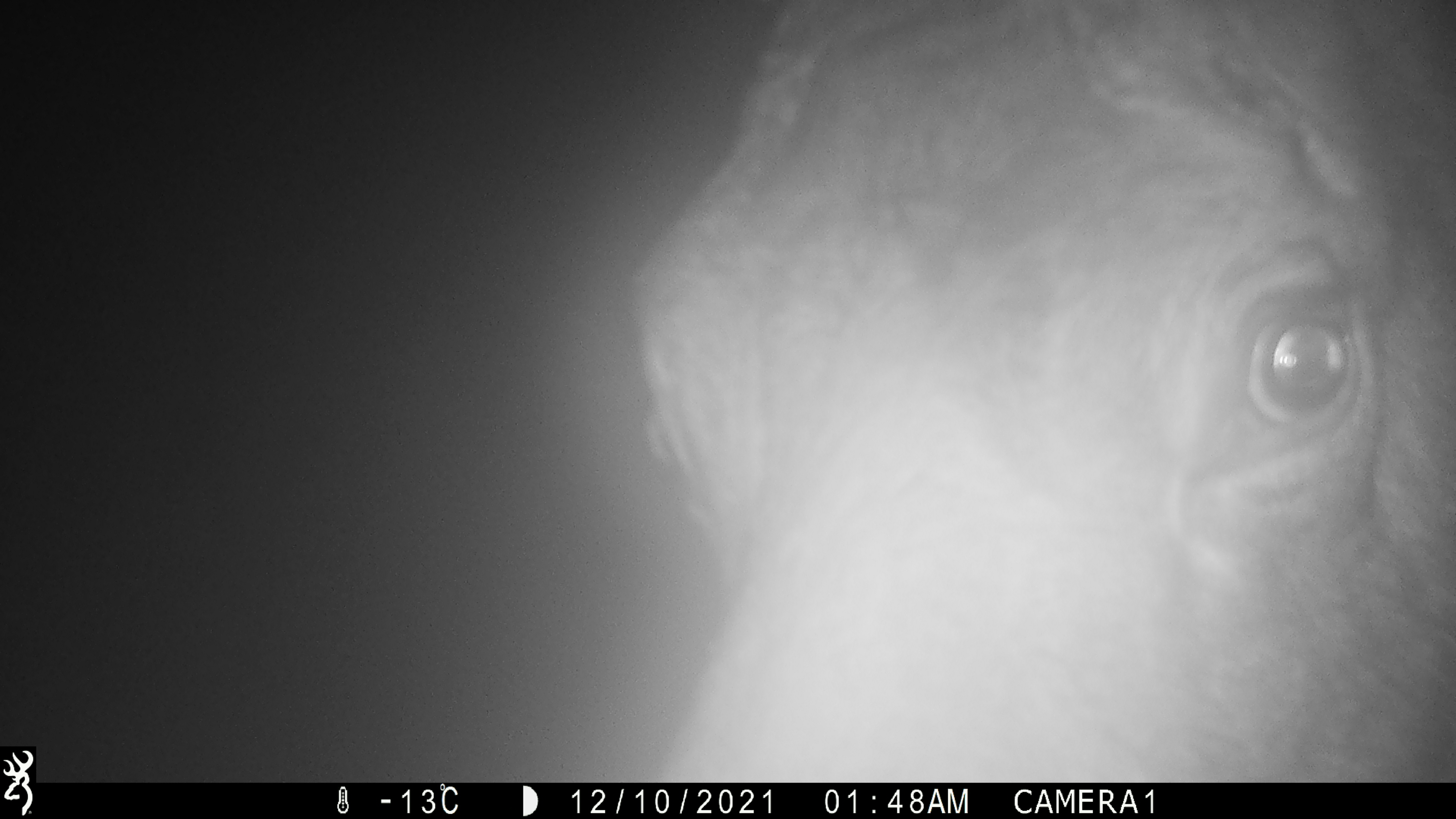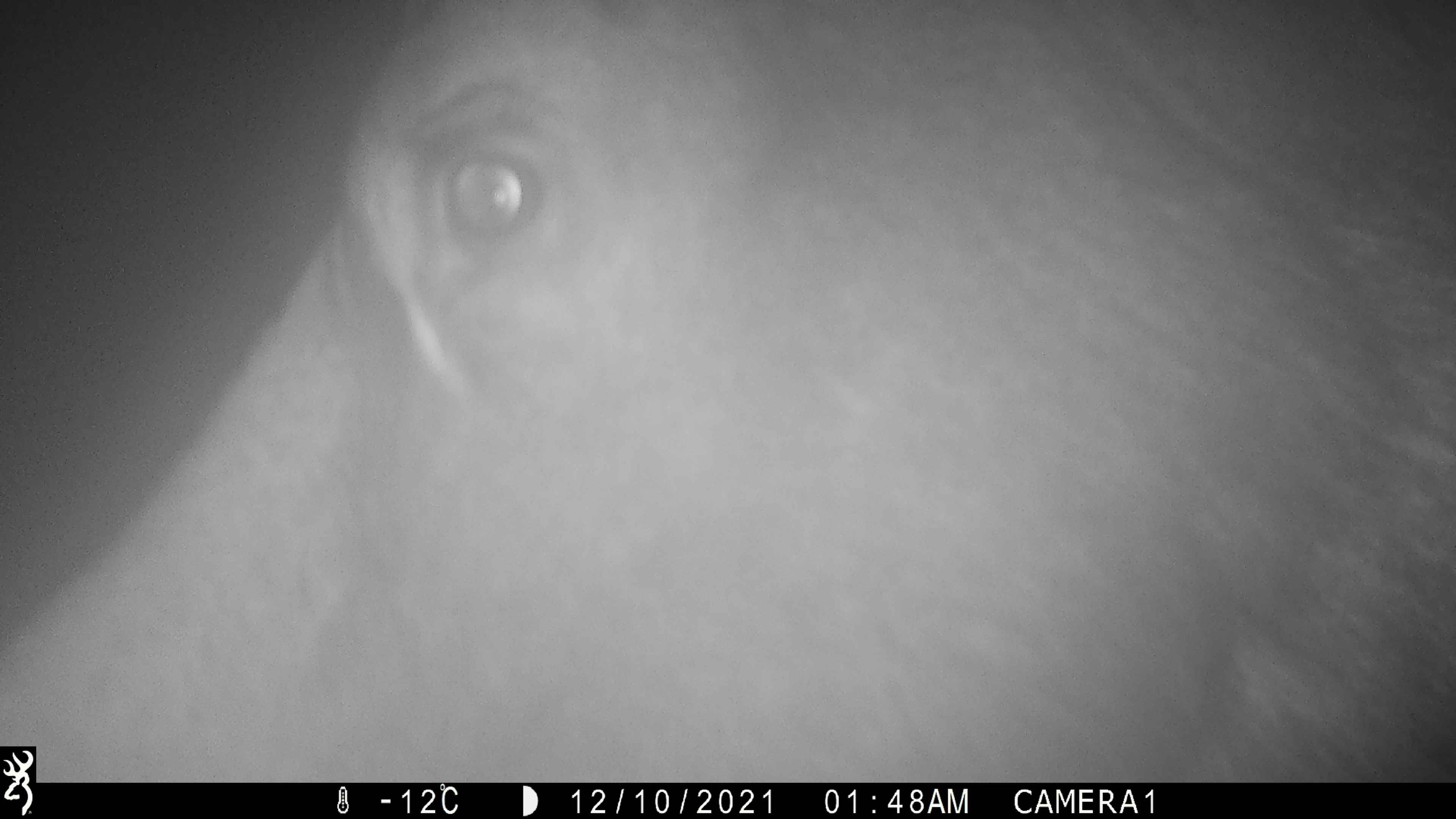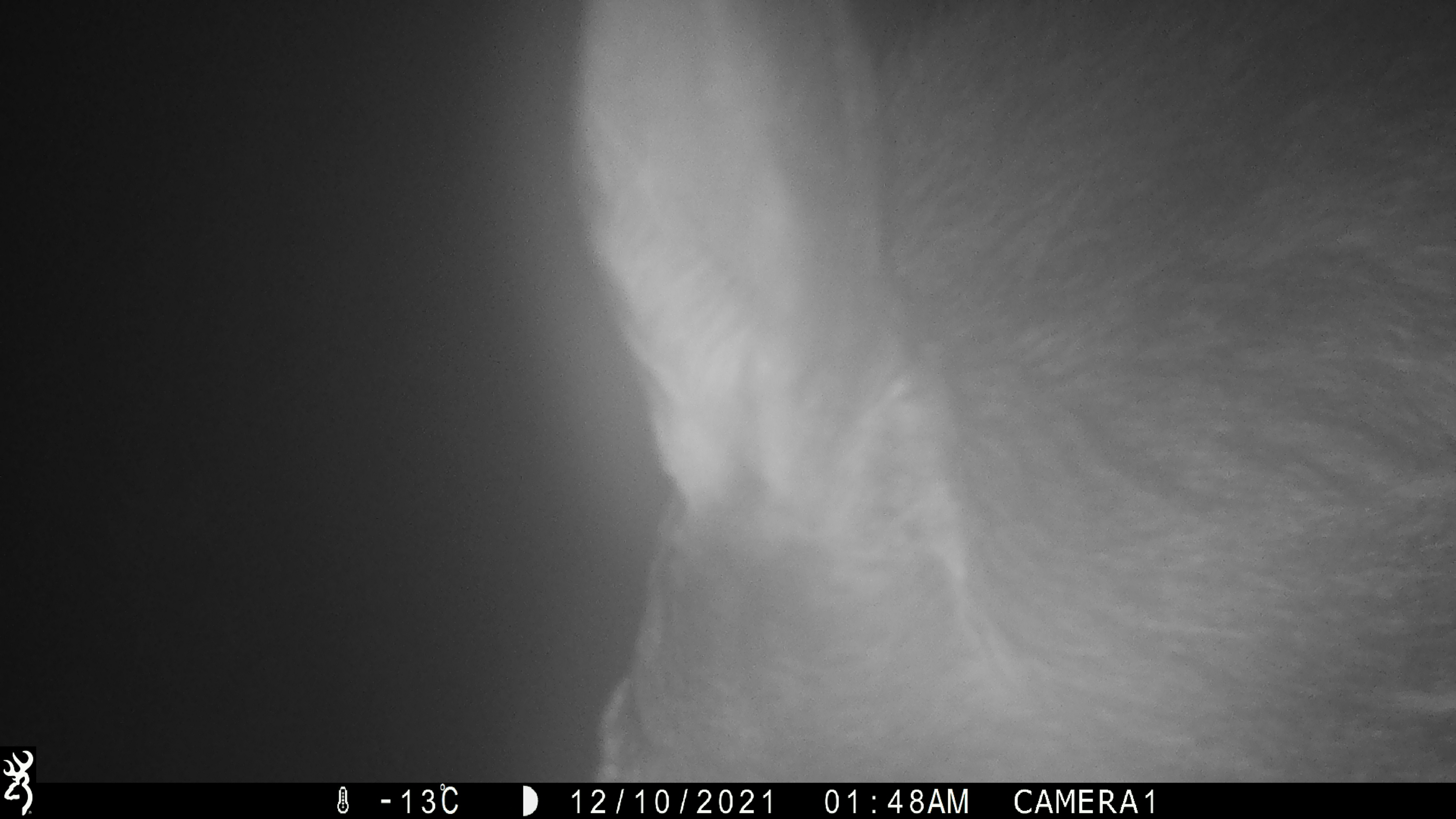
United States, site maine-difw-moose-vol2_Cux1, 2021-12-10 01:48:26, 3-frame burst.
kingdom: Animalia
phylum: Chordata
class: Mammalia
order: Artiodactyla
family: Cervidae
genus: Alces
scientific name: Alces alces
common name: moose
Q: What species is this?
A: Moose (Alces alces).